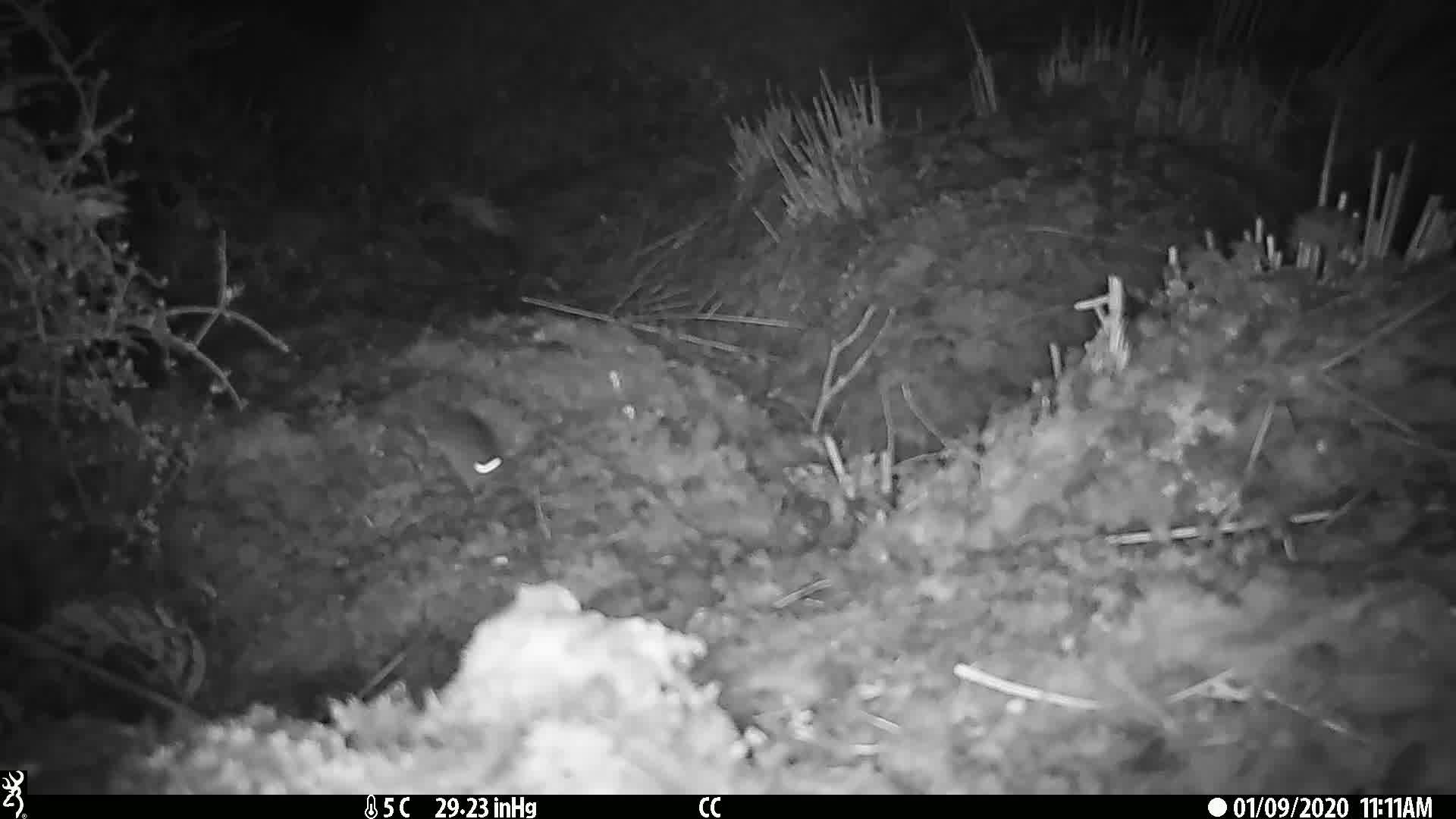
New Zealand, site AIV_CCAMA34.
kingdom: Animalia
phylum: Chordata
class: Mammalia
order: Rodentia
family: Muridae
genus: Mus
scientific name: Mus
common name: mouse